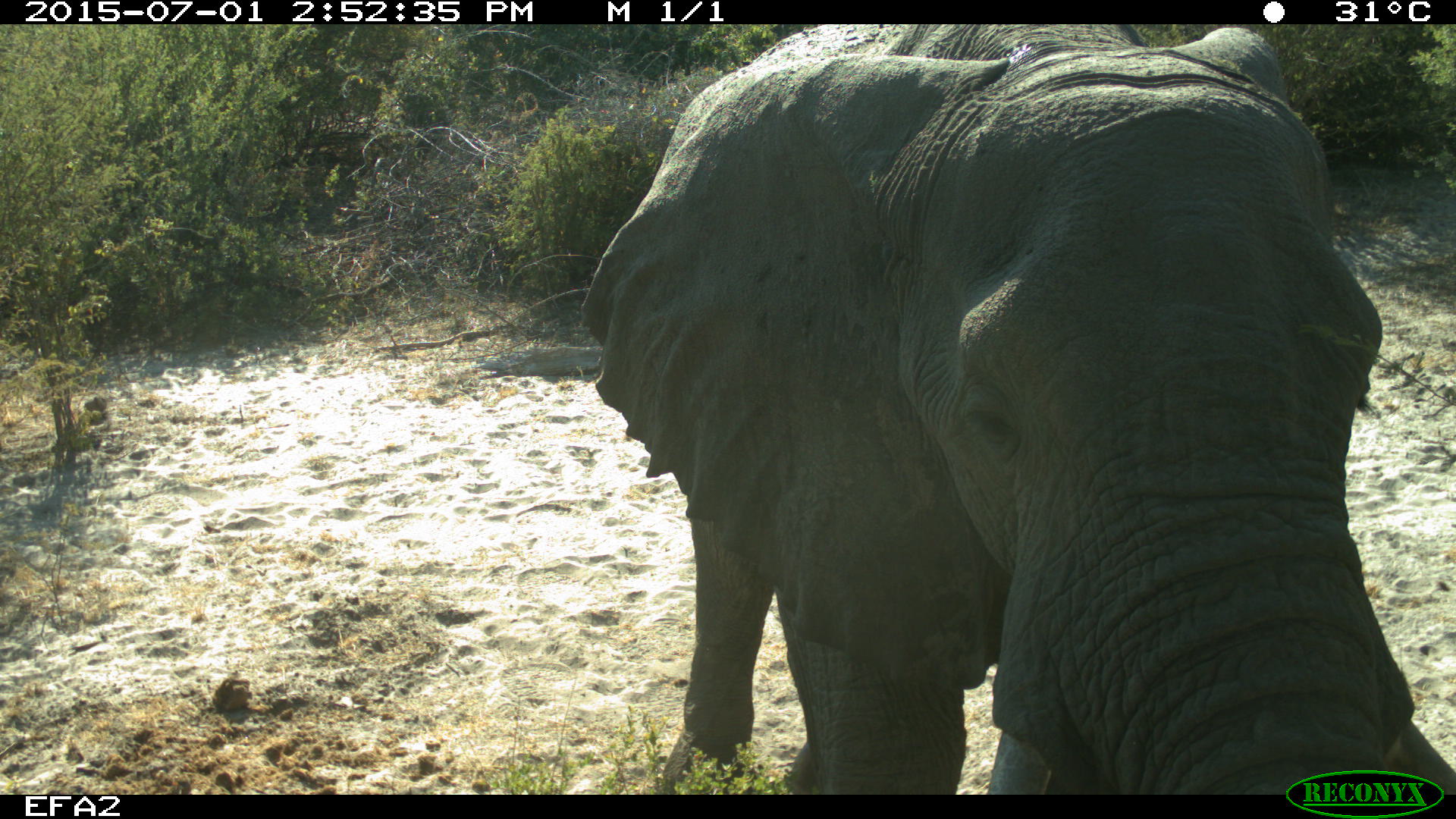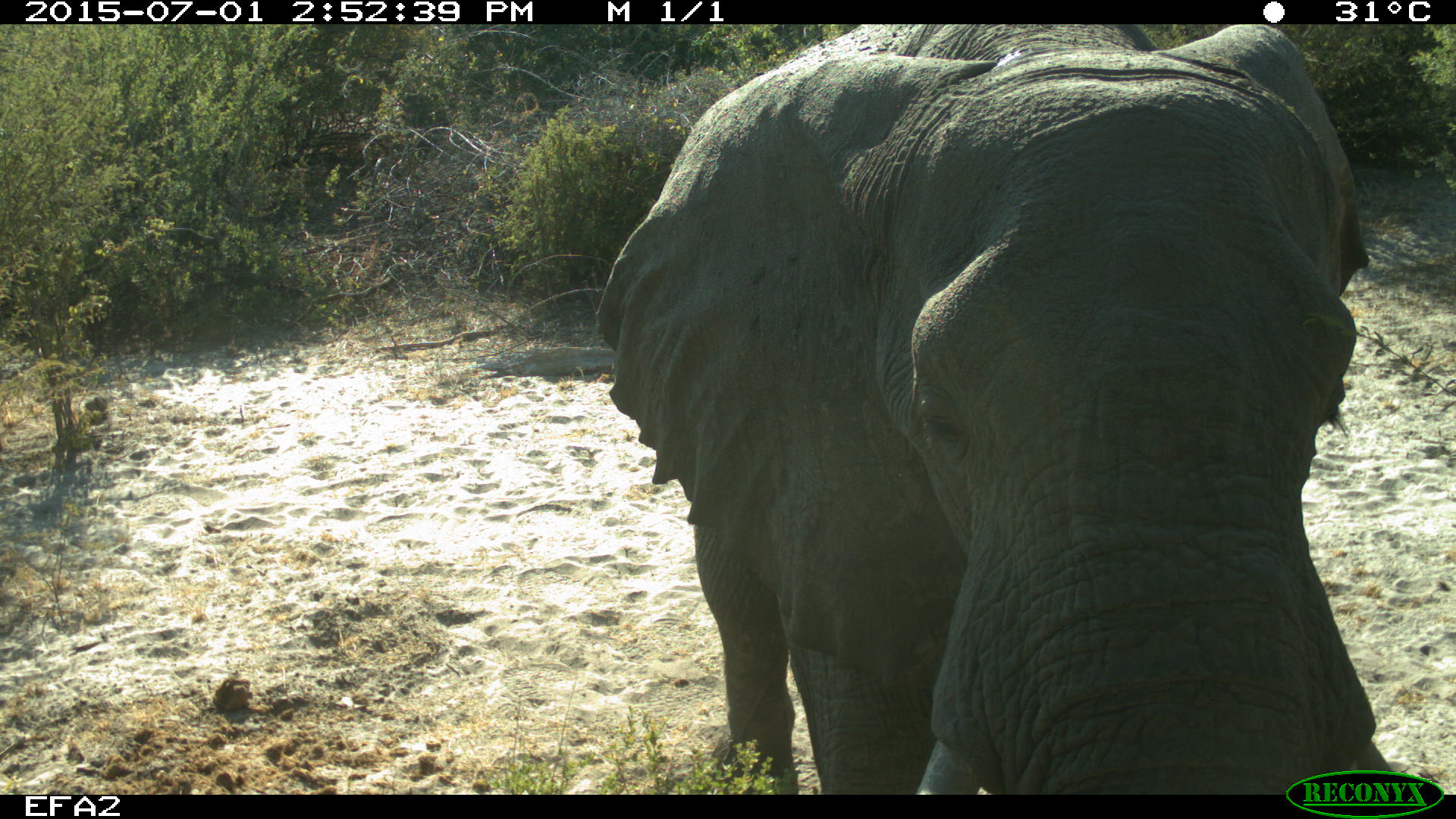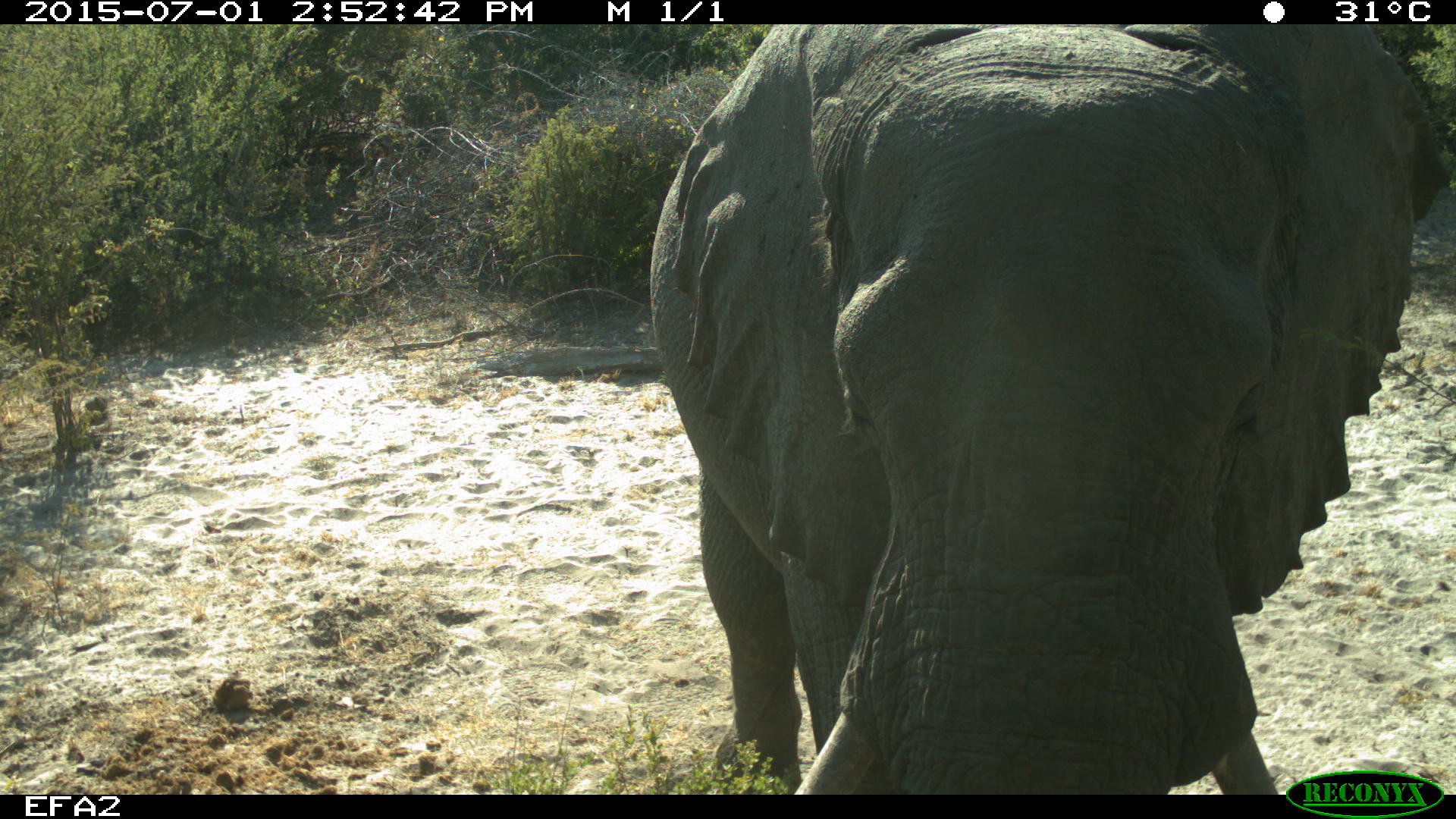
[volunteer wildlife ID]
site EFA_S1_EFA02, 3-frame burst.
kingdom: Animalia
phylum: Chordata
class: Mammalia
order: Proboscidea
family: Elephantidae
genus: Loxodonta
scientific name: Loxodonta africana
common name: african bush elephant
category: elephant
Elephant (african bush elephant) (Loxodonta africana), count 1. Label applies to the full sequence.